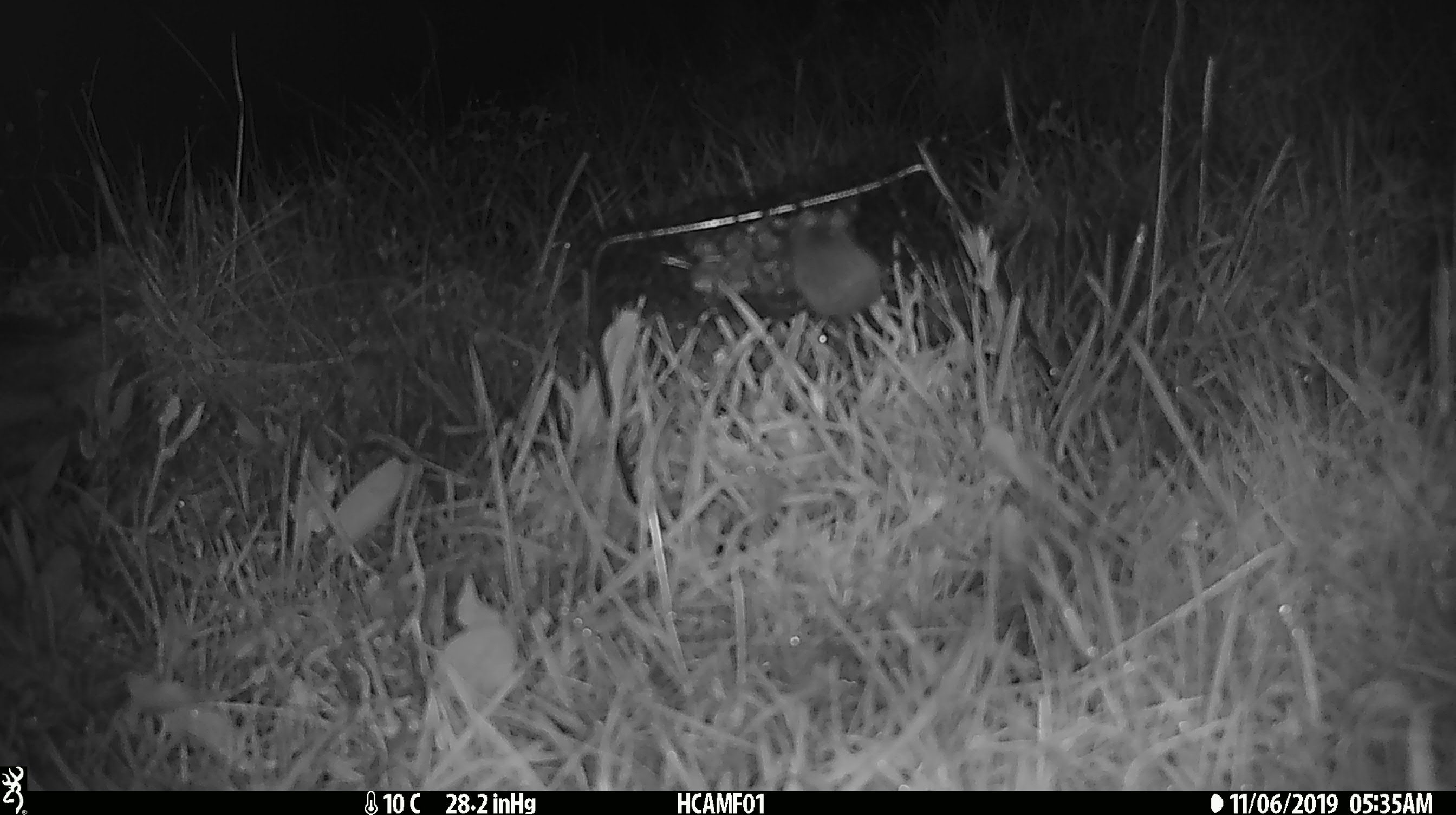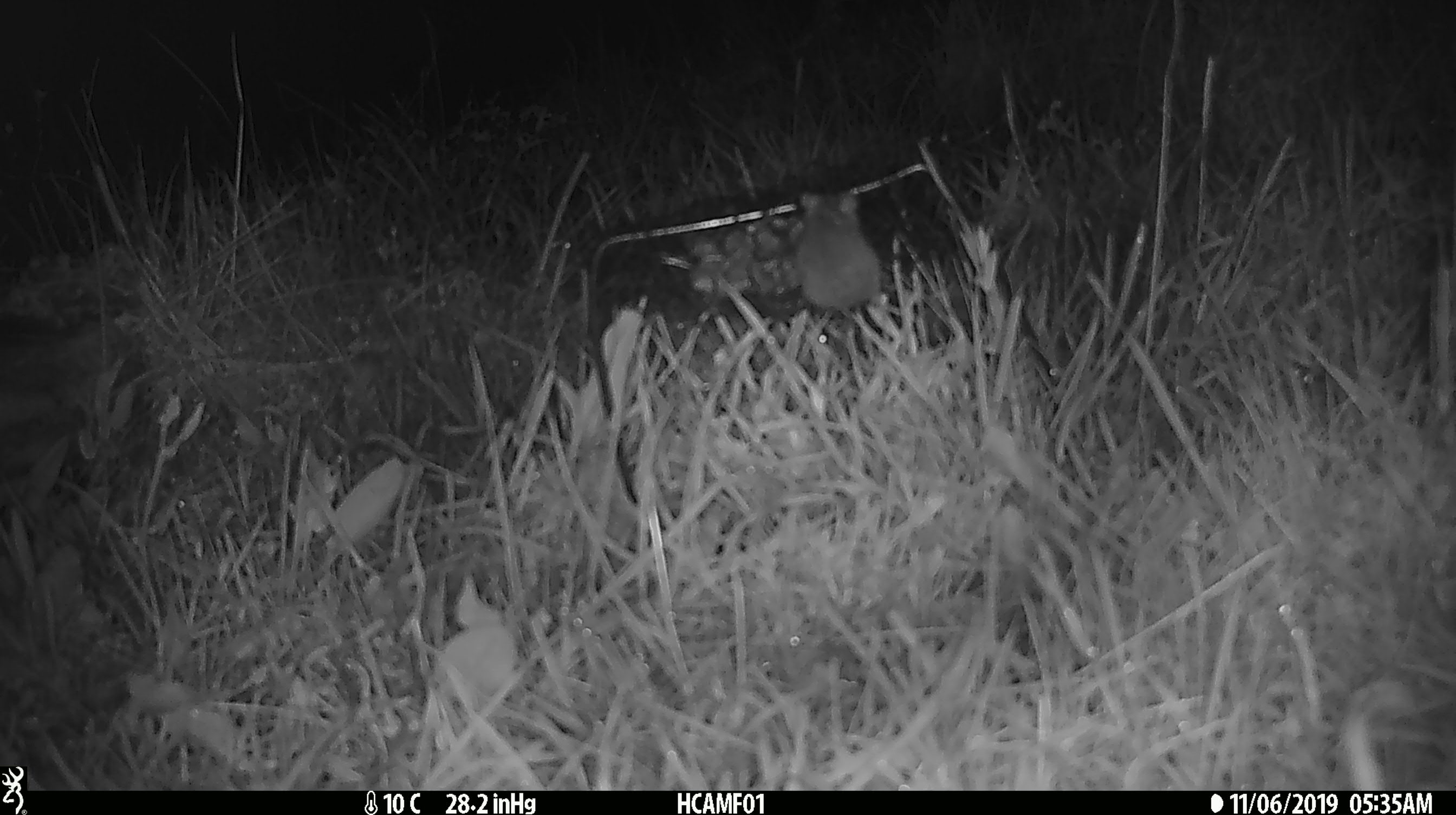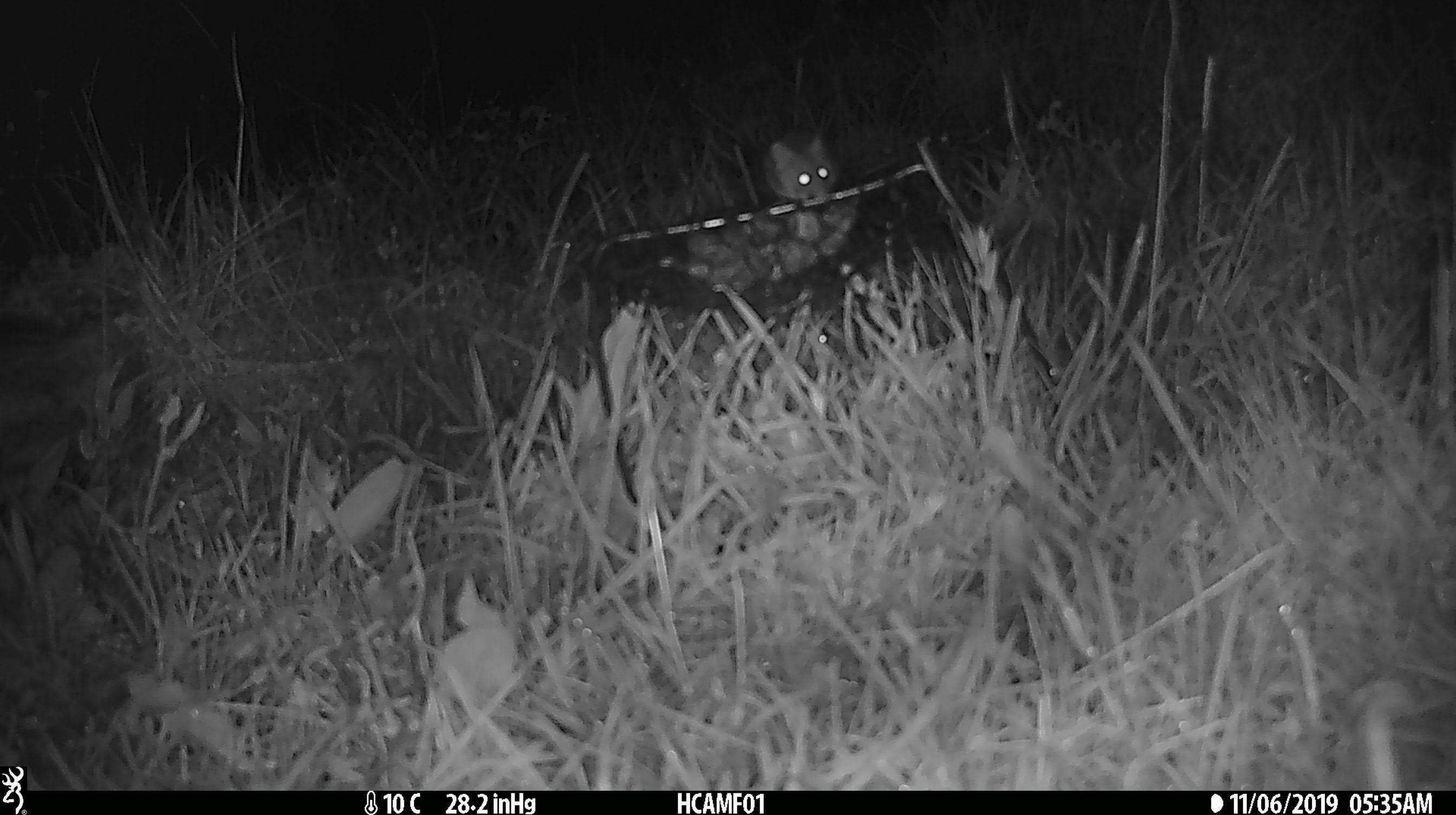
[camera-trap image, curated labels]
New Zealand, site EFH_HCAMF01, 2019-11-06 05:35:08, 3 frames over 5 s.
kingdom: Animalia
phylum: Chordata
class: Mammalia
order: Rodentia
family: Muridae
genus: Mus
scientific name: Mus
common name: mouse